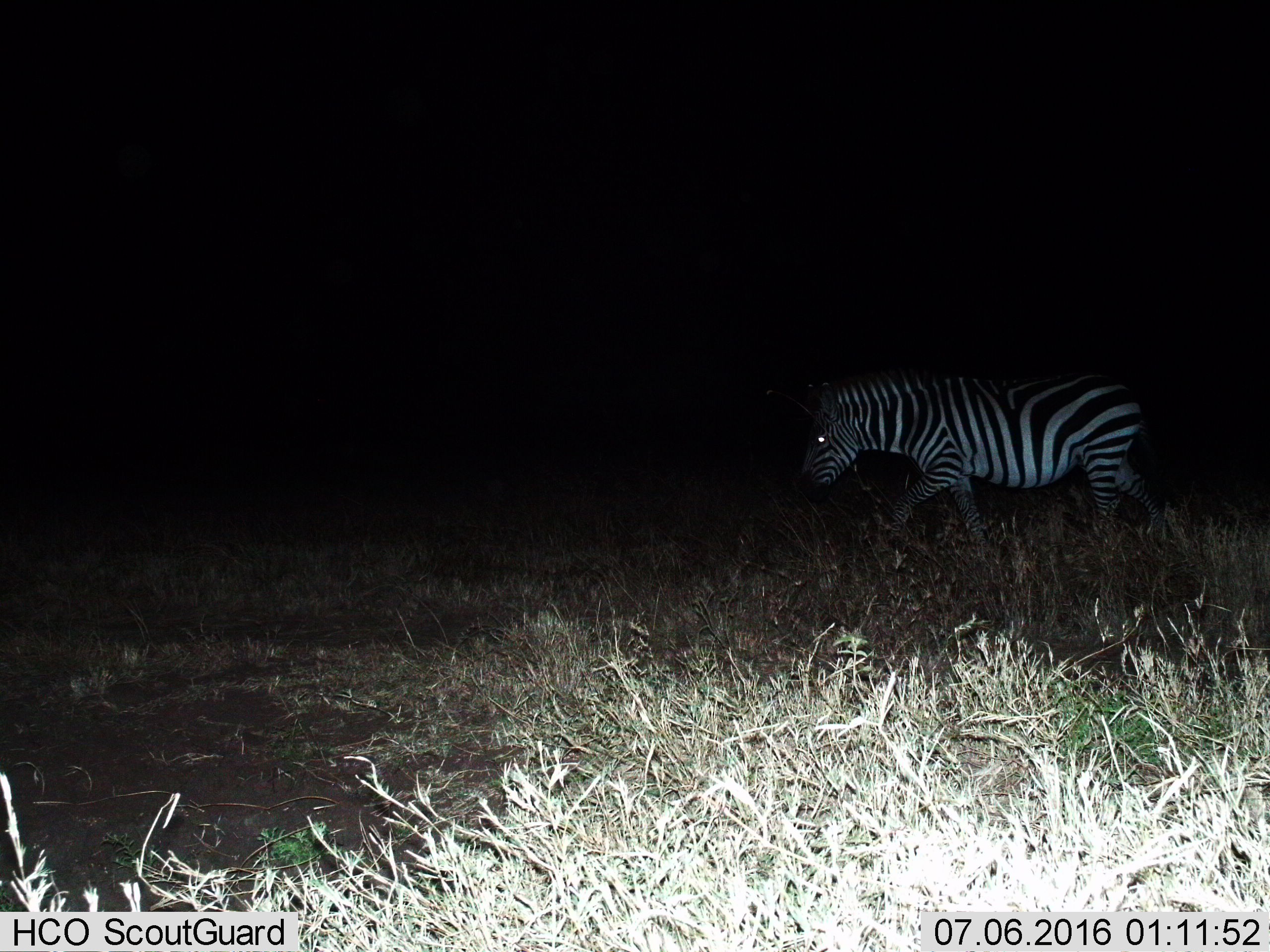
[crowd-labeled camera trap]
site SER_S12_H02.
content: unidentified animal